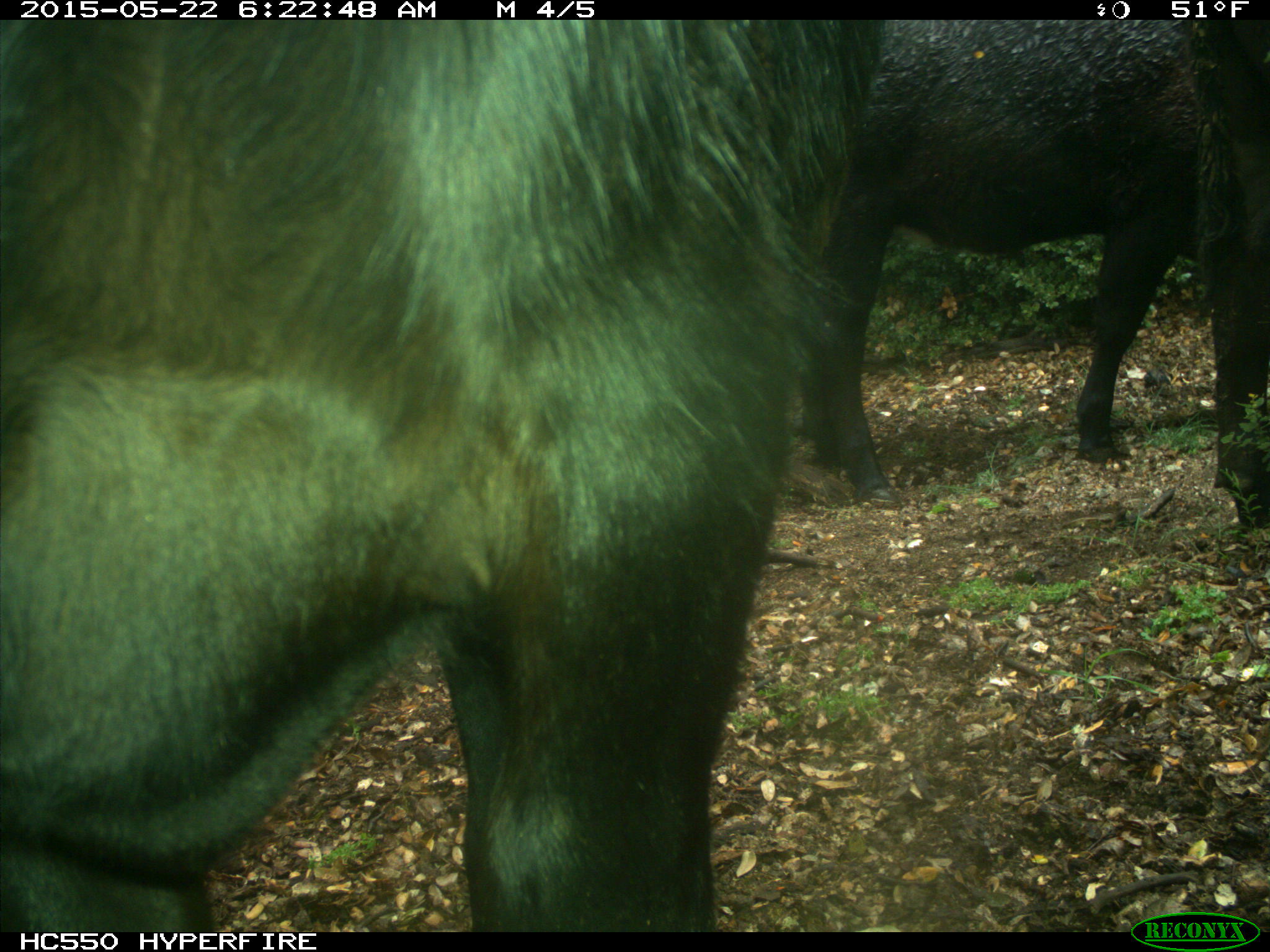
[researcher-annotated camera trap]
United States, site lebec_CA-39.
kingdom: Animalia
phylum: Chordata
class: Mammalia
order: Artiodactyla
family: Bovidae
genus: Bos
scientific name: Bos taurus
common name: domestic cow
Bos taurus (domestic cow).